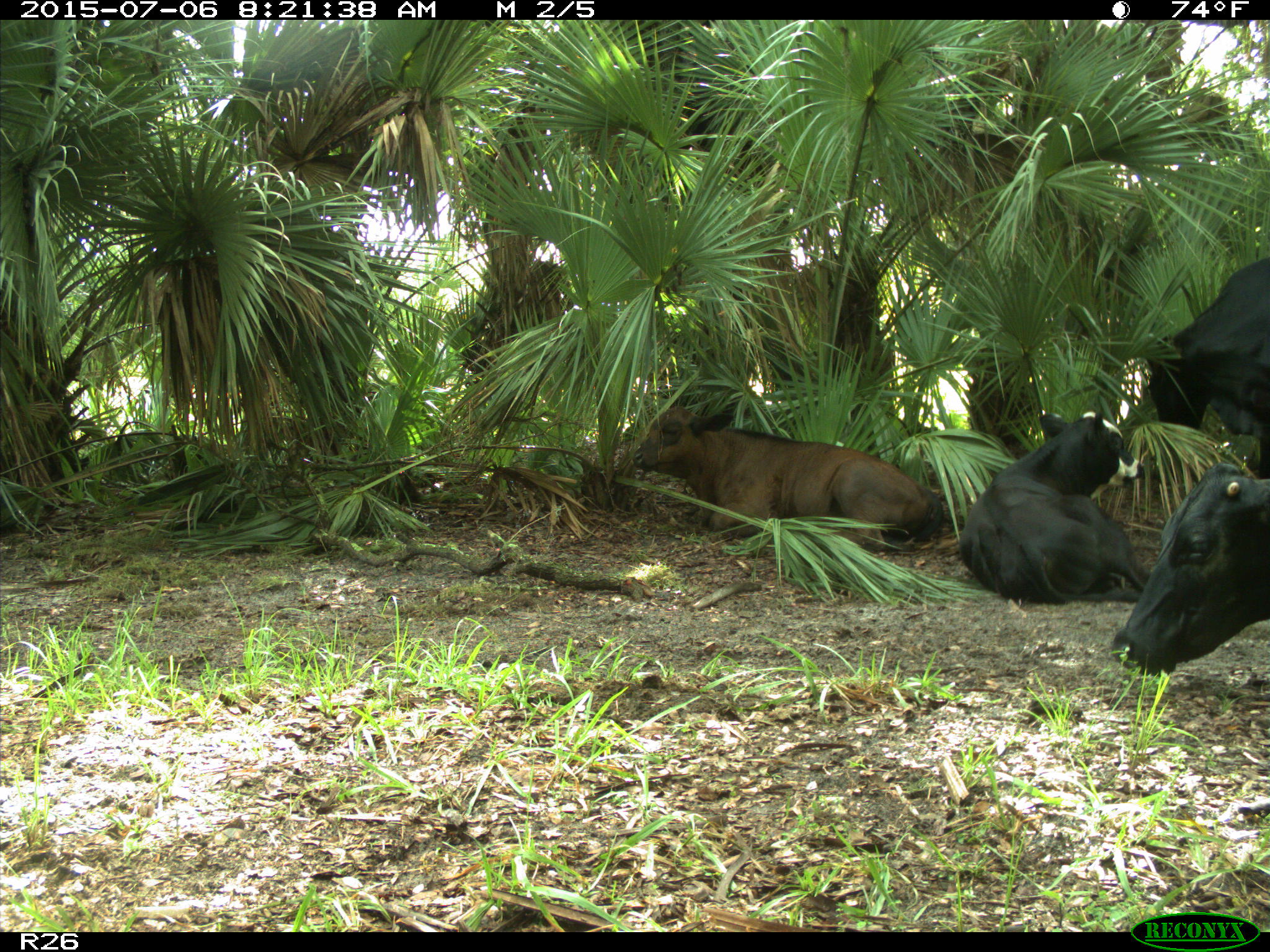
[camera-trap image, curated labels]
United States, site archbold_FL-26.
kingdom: Animalia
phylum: Chordata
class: Mammalia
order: Artiodactyla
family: Bovidae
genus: Bos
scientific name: Bos taurus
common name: domestic cow